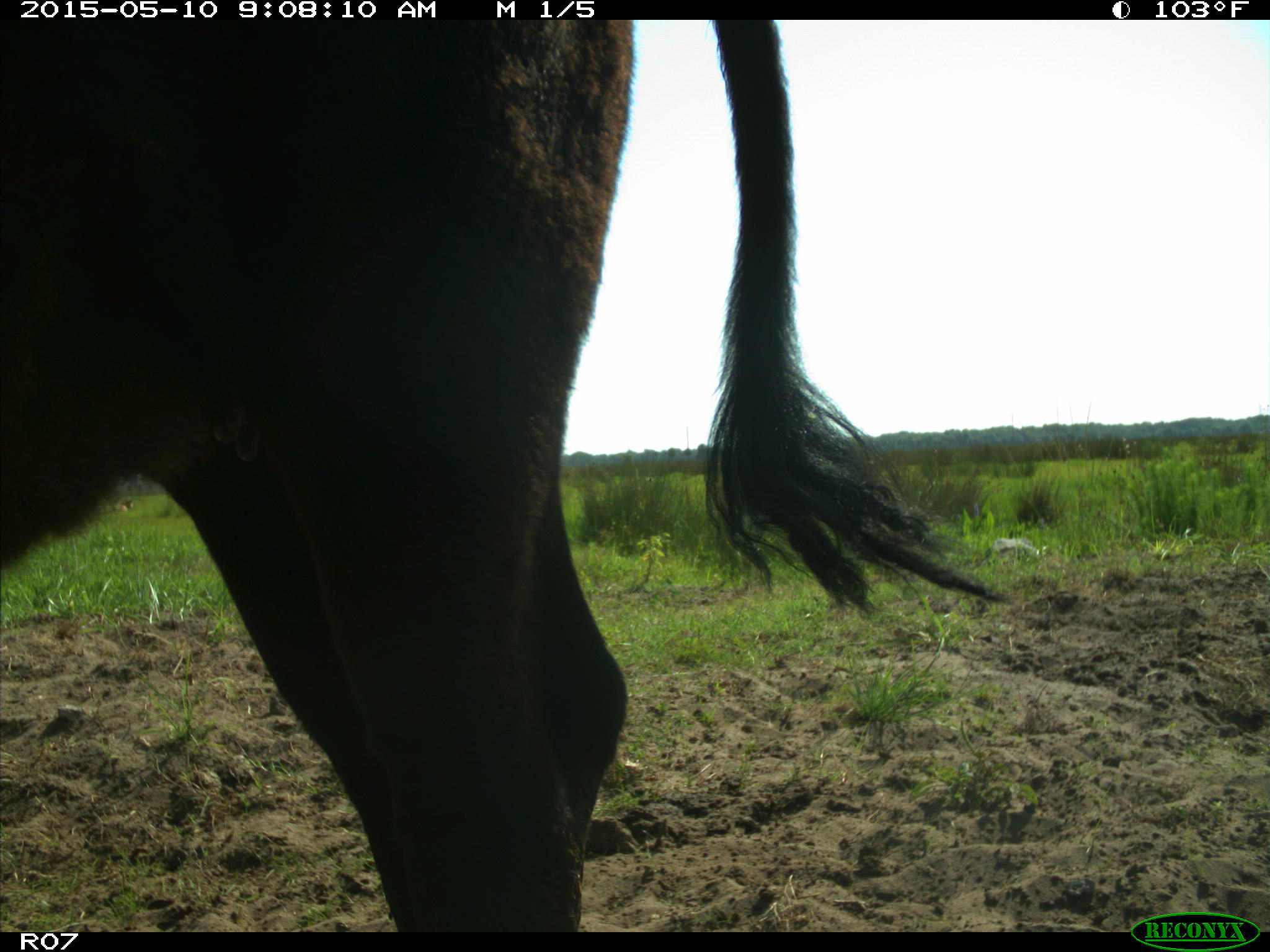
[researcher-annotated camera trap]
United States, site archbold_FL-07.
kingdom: Animalia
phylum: Chordata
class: Mammalia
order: Artiodactyla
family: Bovidae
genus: Bos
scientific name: Bos taurus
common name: domestic cow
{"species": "Bos taurus (domestic cow)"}